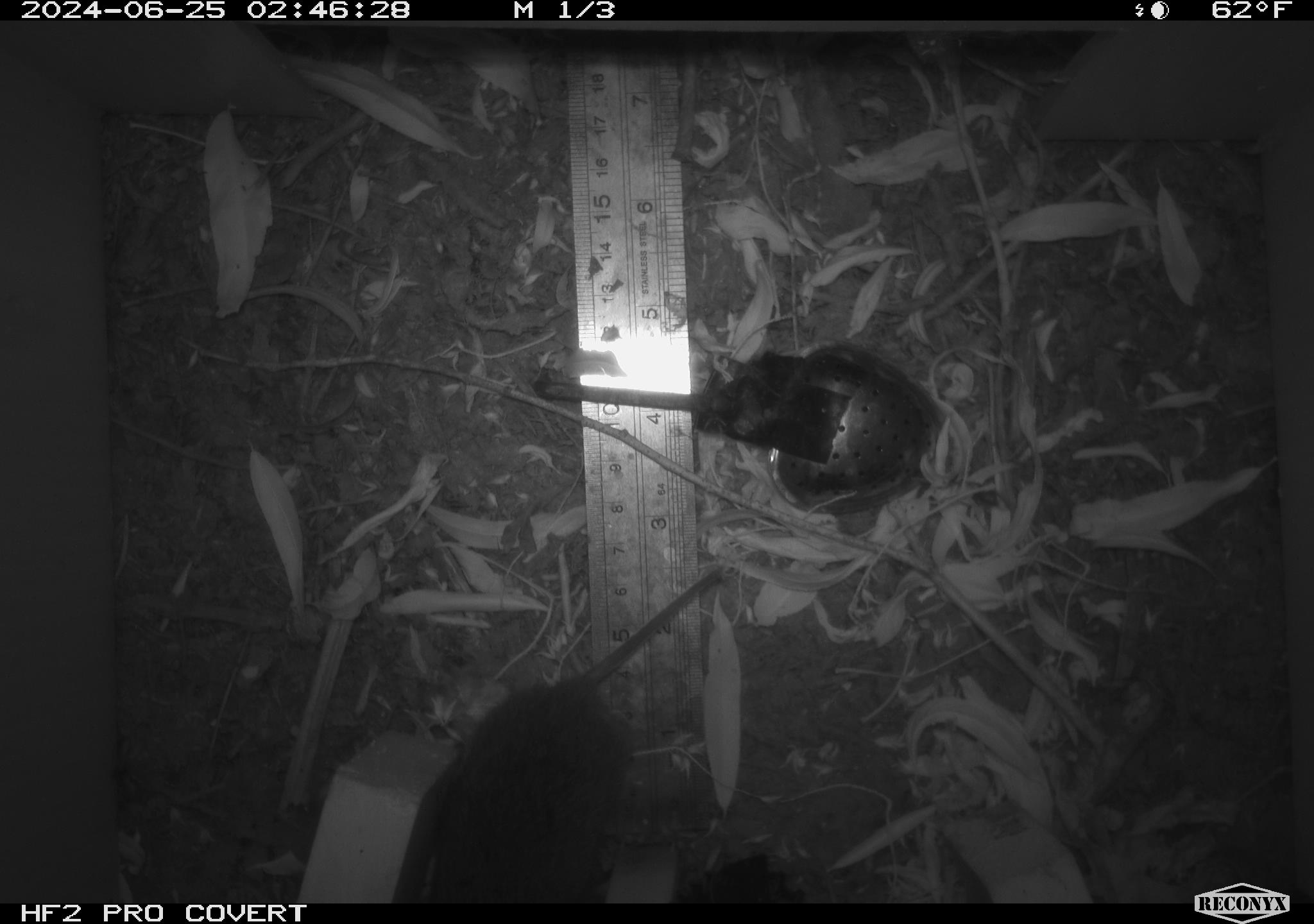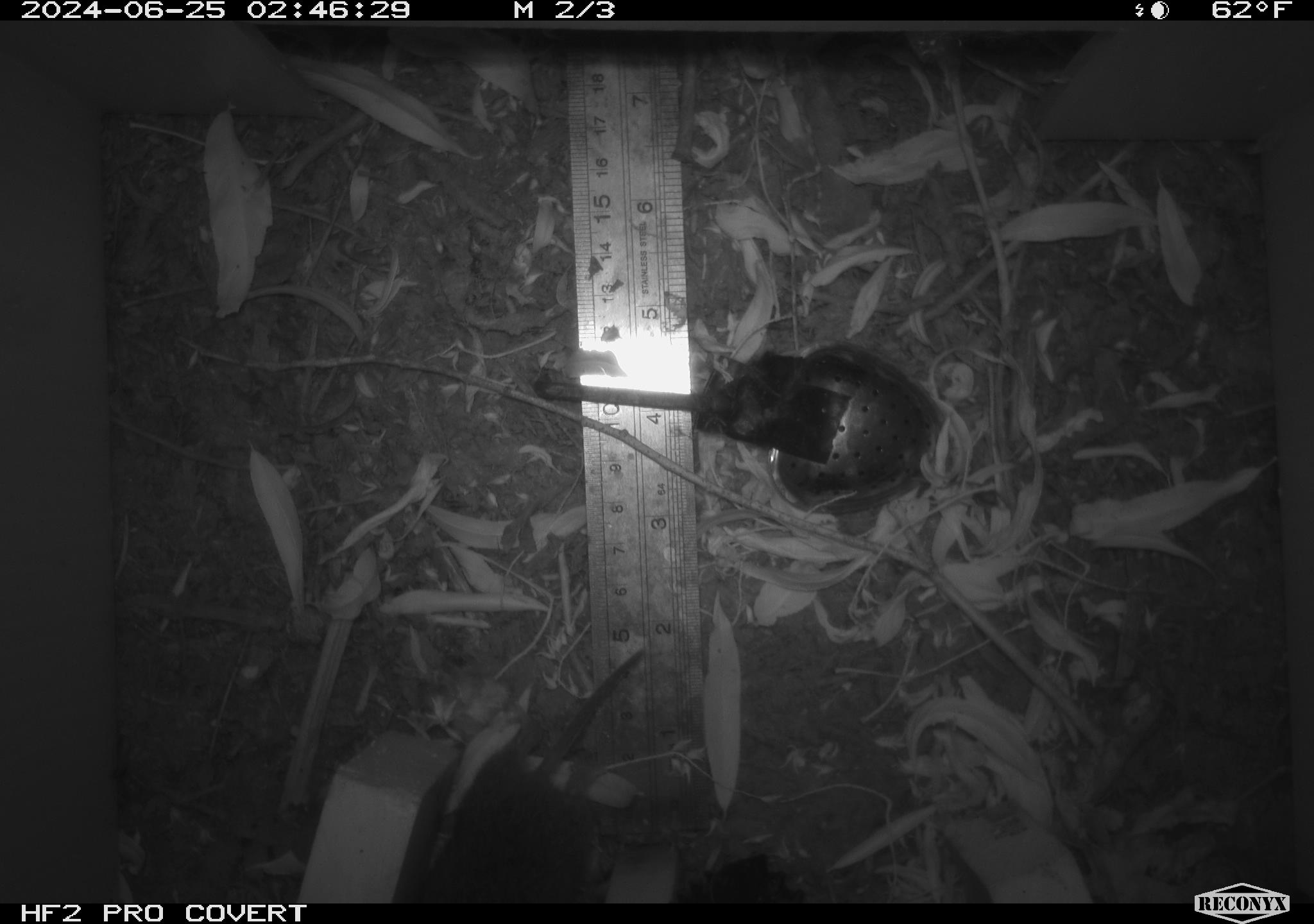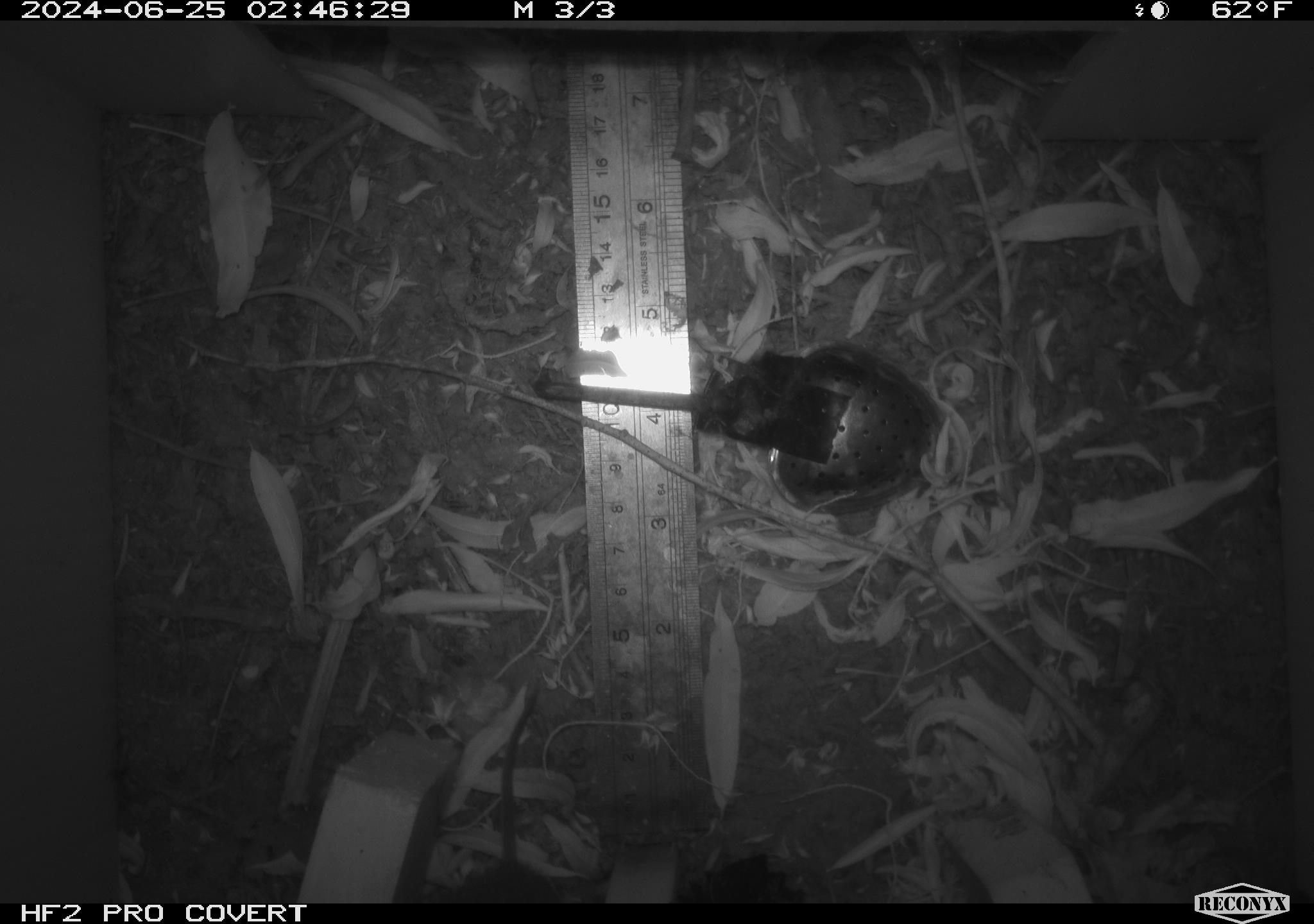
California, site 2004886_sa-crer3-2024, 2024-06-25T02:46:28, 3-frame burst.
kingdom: Animalia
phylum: Chordata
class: Mammalia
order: Rodentia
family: Cricetidae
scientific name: Arvicolinae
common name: voles, lemmings, and muskrats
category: arvicolinae subfamily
Arvicolinae subfamily (voles, lemmings, and muskrats) (Arvicolinae).